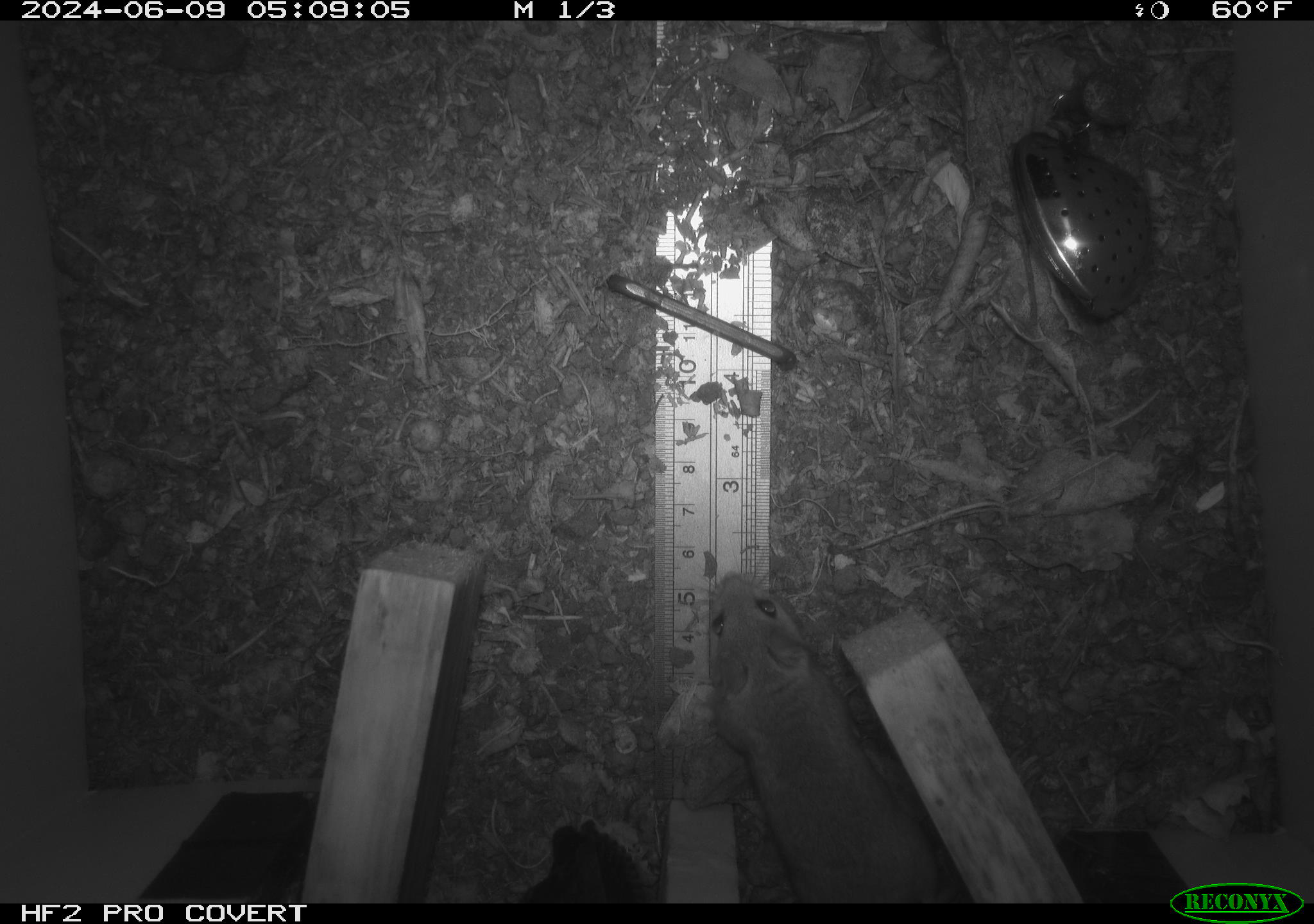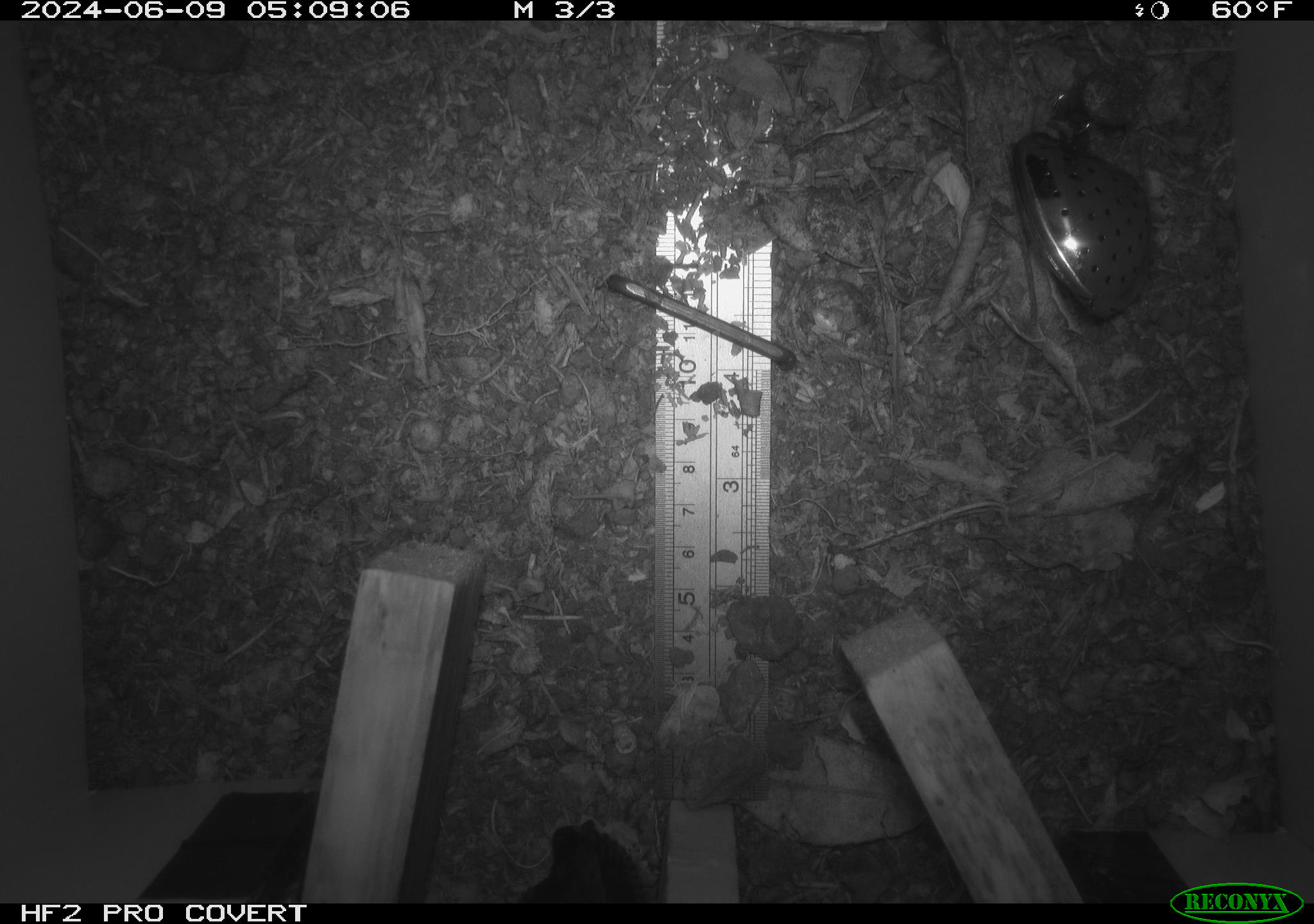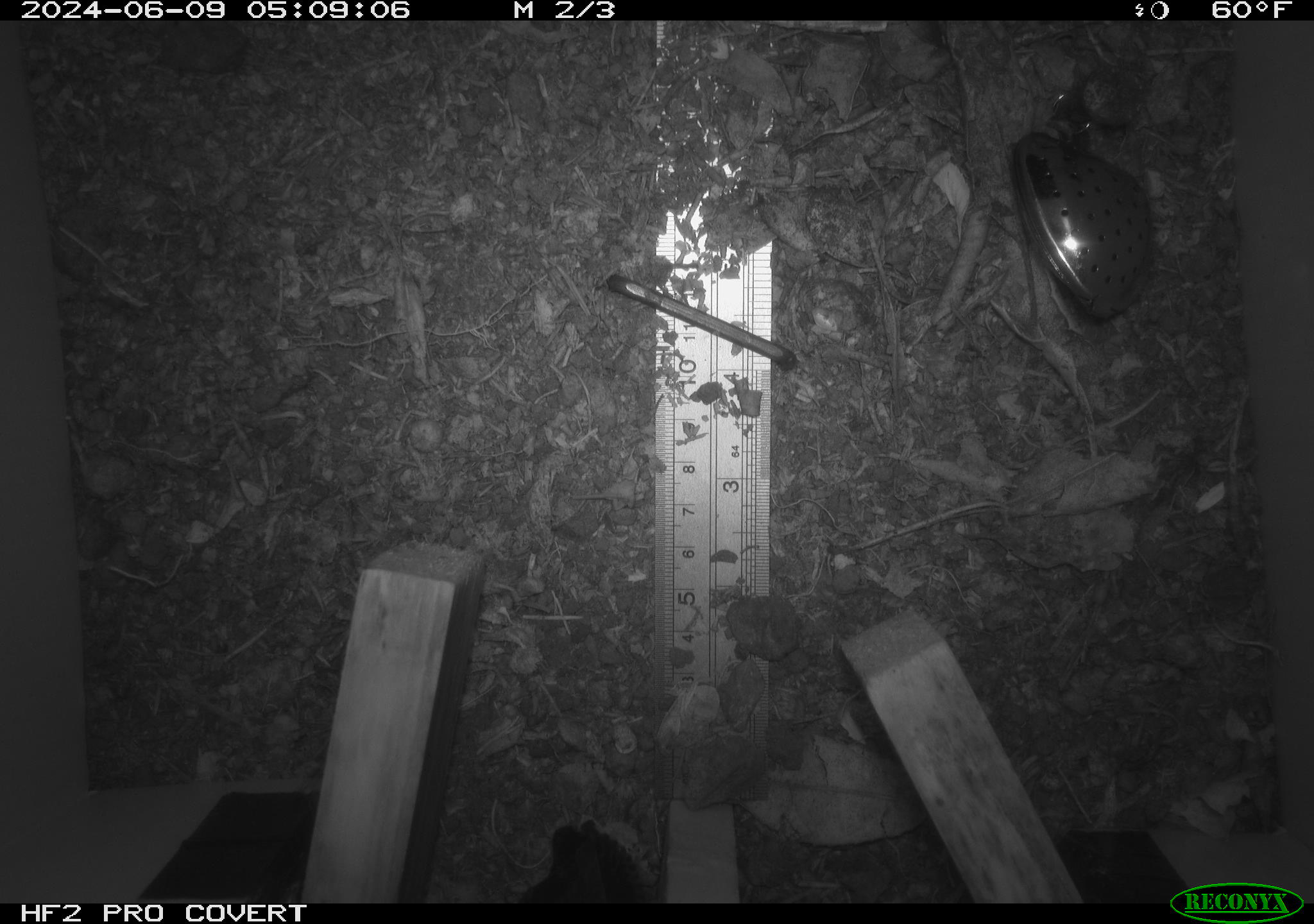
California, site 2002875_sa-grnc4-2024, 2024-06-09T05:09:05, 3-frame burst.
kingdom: Animalia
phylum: Chordata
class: Mammalia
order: Rodentia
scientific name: Rodentia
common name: rodent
Rodent (Rodentia).